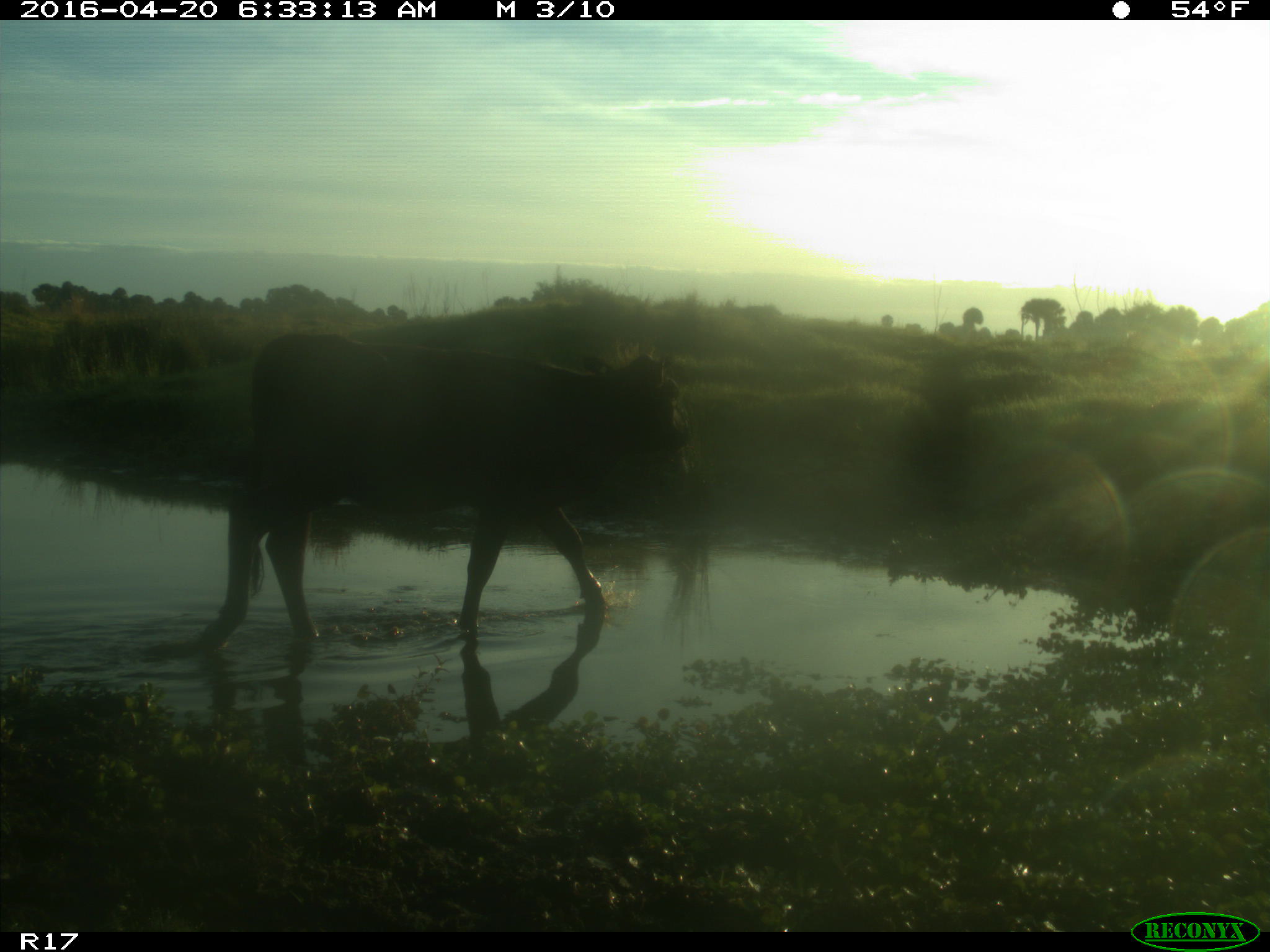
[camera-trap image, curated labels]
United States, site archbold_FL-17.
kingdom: Animalia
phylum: Chordata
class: Mammalia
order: Artiodactyla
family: Bovidae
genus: Bos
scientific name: Bos taurus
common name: domestic cow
Bos taurus (domestic cow).